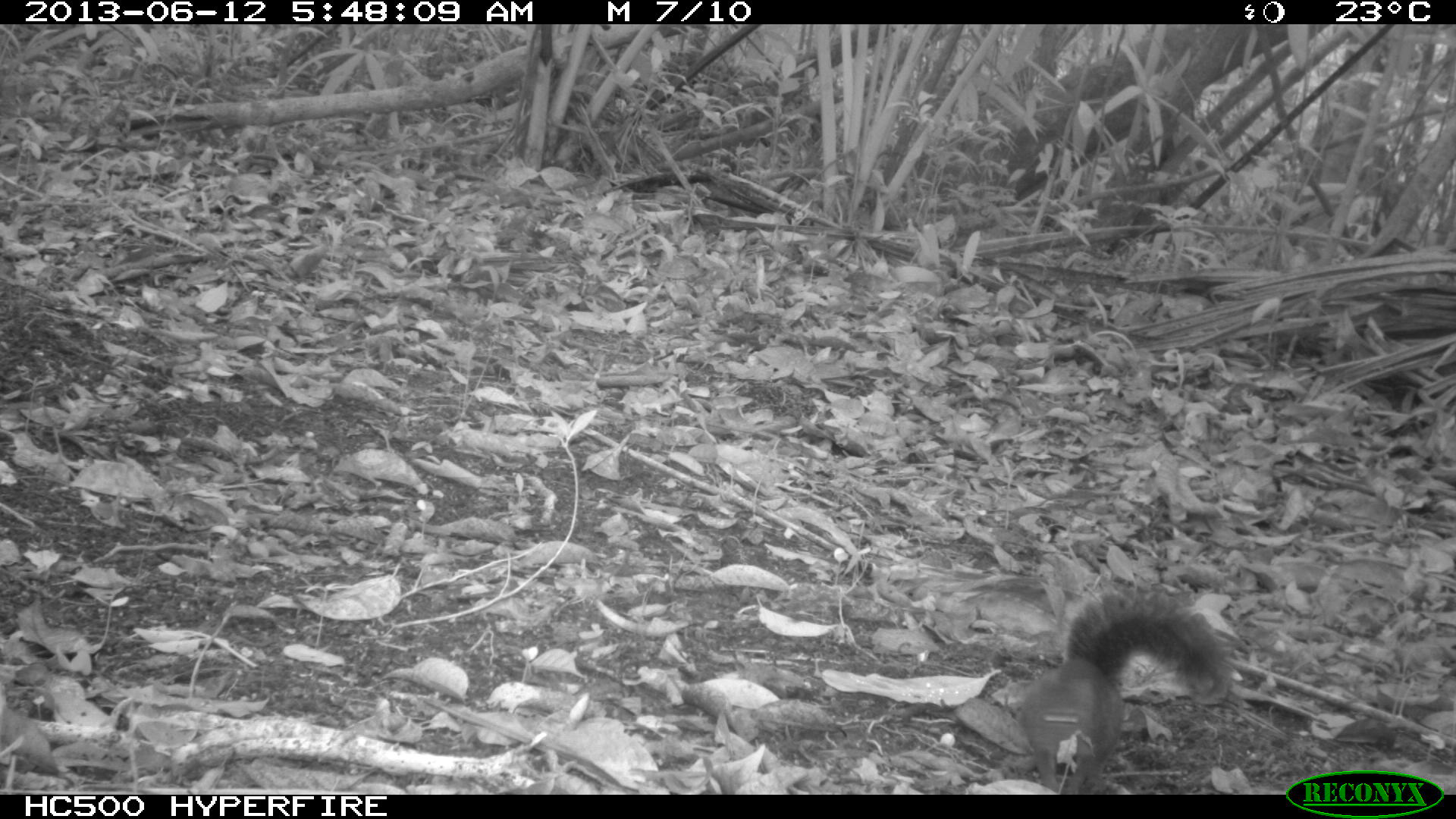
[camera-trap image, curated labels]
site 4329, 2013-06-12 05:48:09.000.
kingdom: Animalia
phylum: Chordata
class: Mammalia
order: Rodentia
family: Sciuridae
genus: Sciurus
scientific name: Sciurus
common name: squirrel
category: sciurus sp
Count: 1.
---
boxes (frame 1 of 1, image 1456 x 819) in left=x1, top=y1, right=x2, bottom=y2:
sciurus sp: left=1019, top=590, right=1230, bottom=793